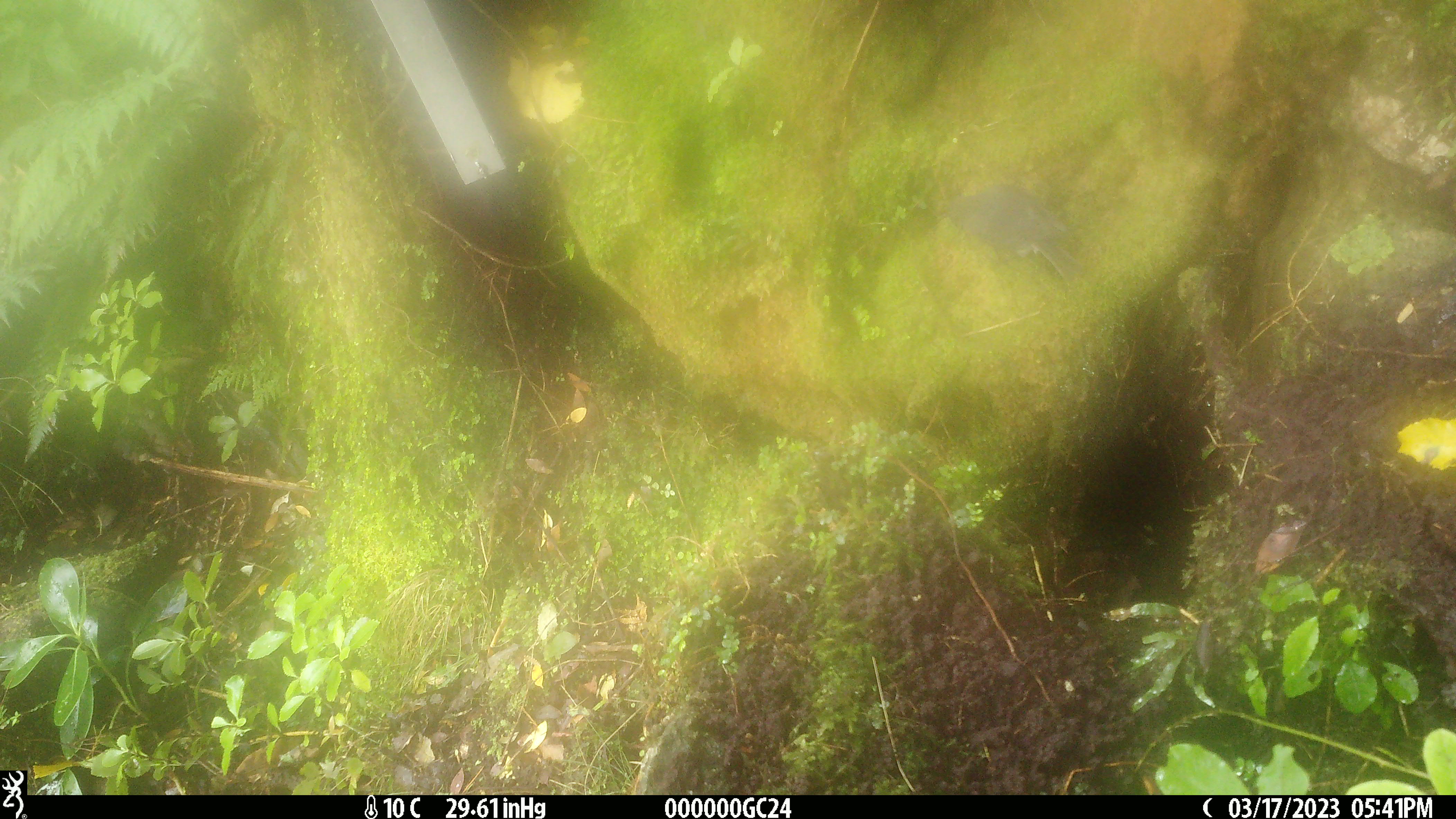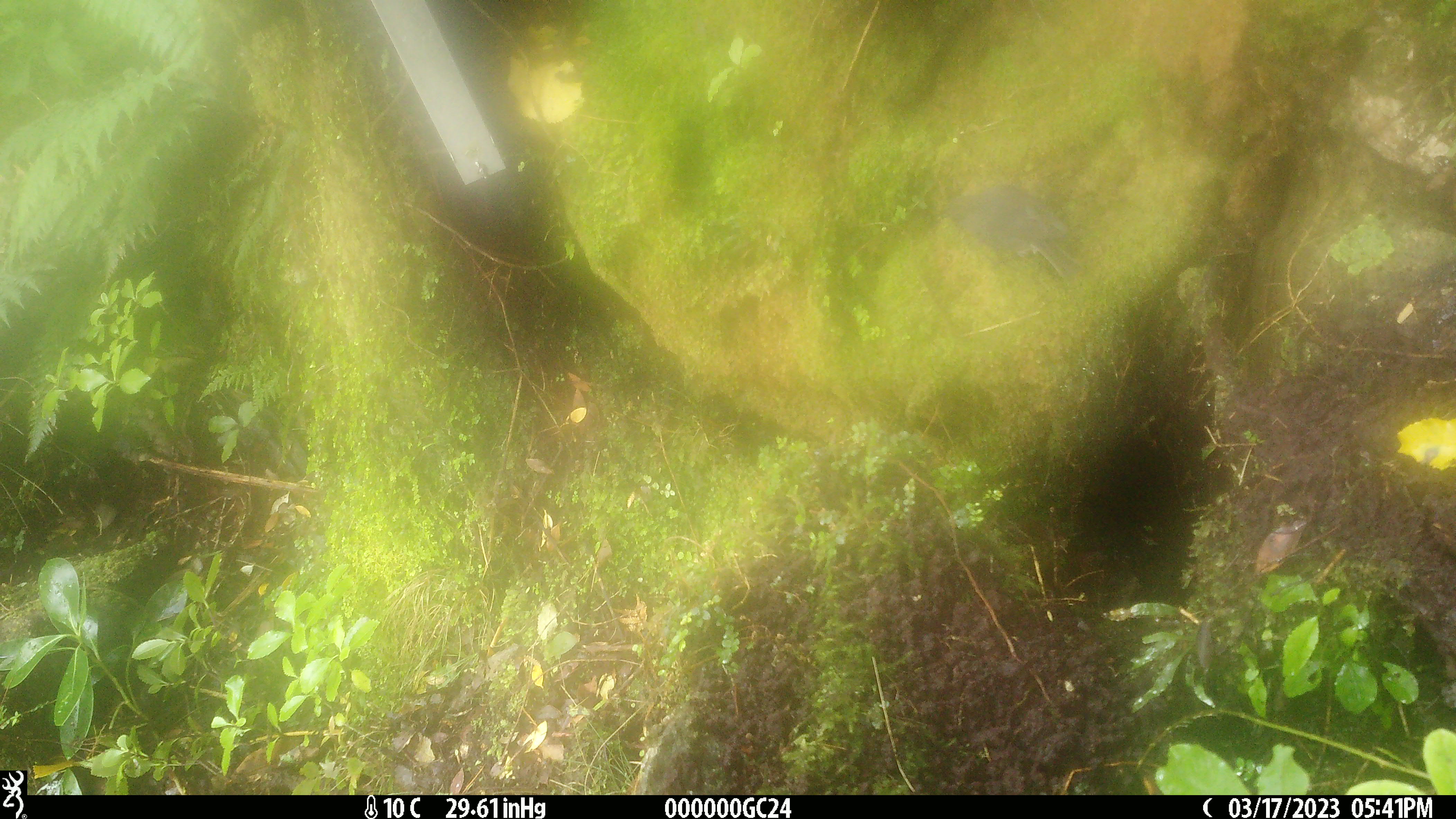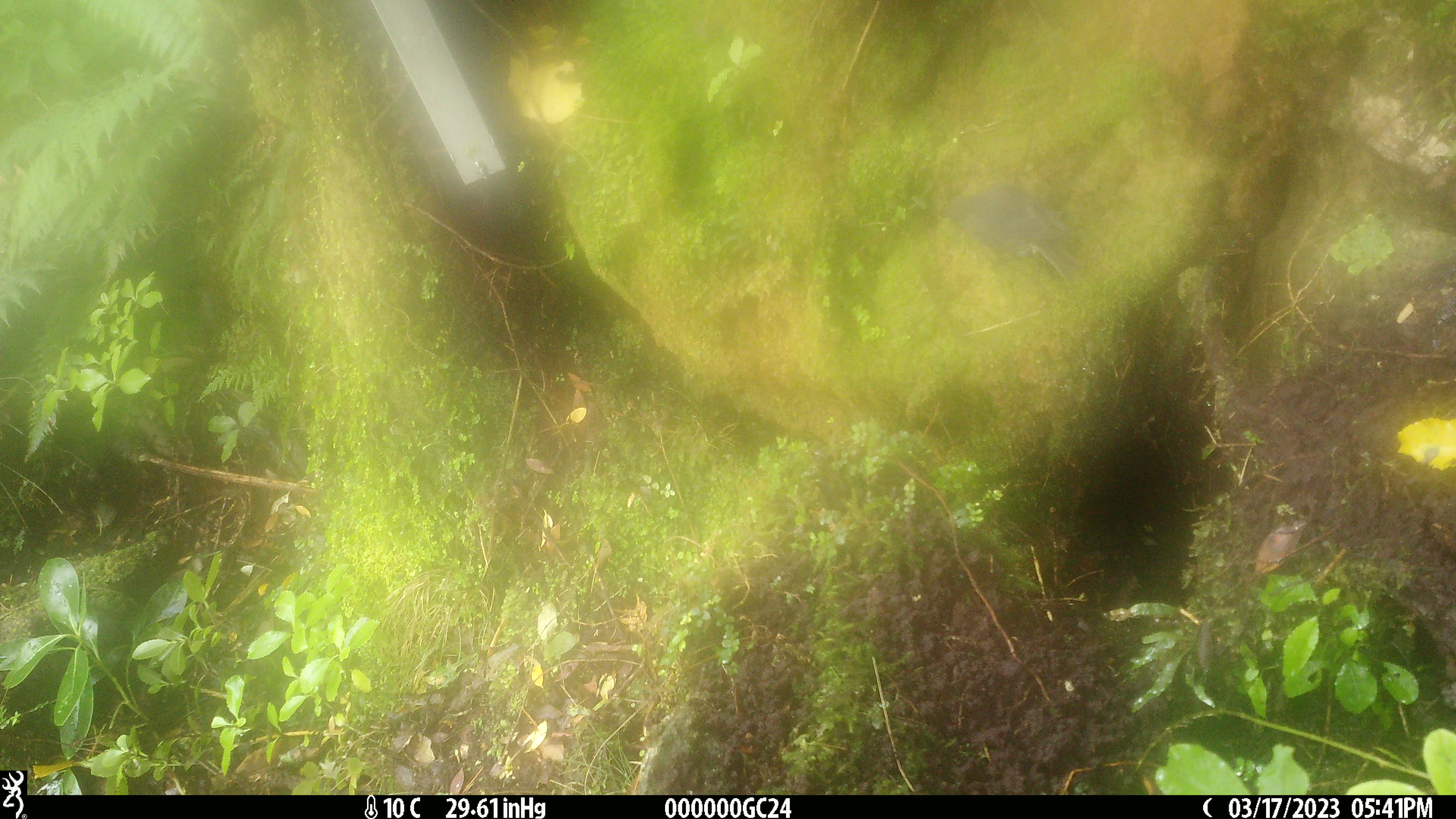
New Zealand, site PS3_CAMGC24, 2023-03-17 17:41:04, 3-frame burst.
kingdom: Animalia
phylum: Chordata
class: Aves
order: Passeriformes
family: Petroicidae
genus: Petroica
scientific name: Petroica australis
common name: new zealand robin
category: robin